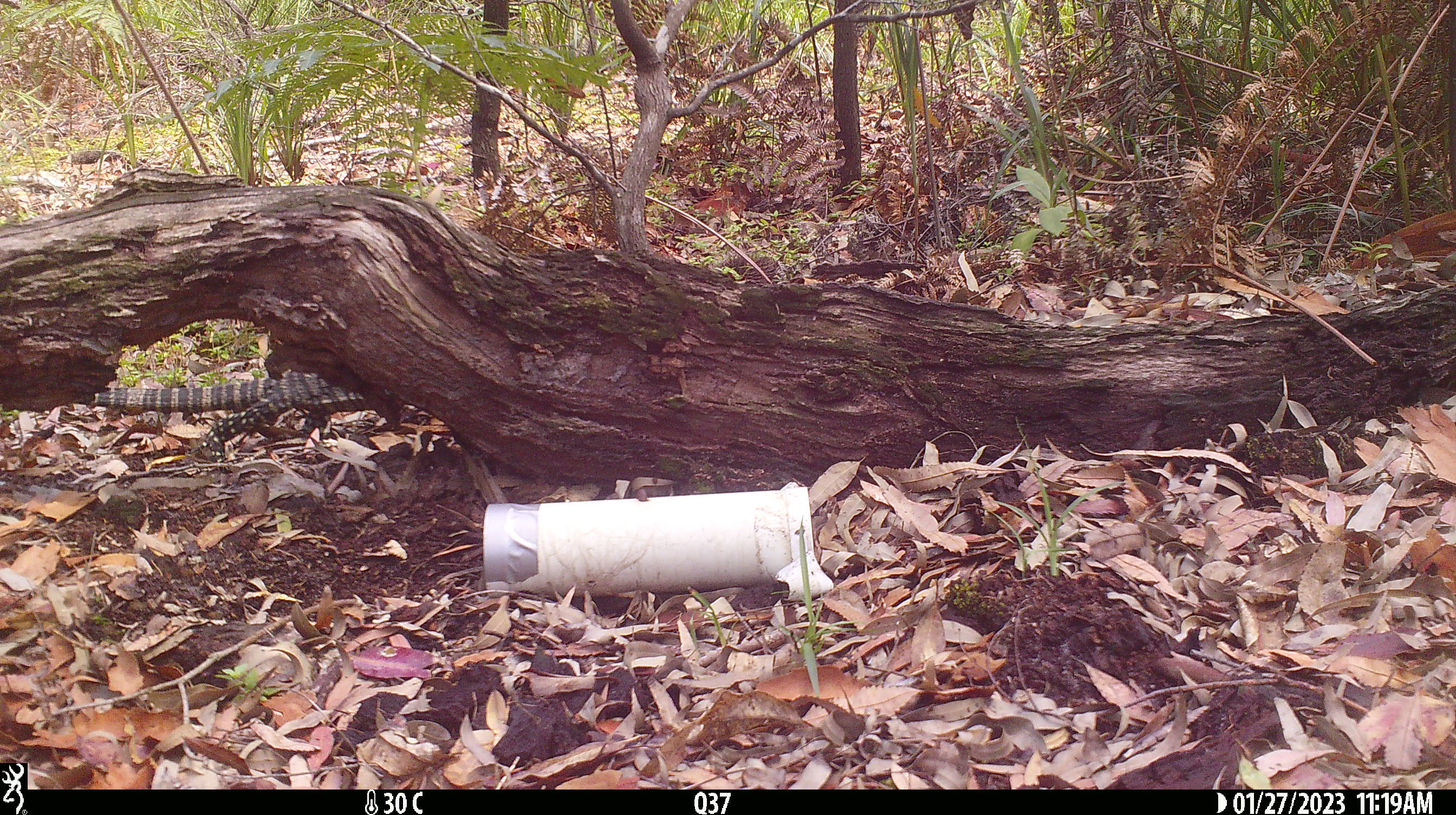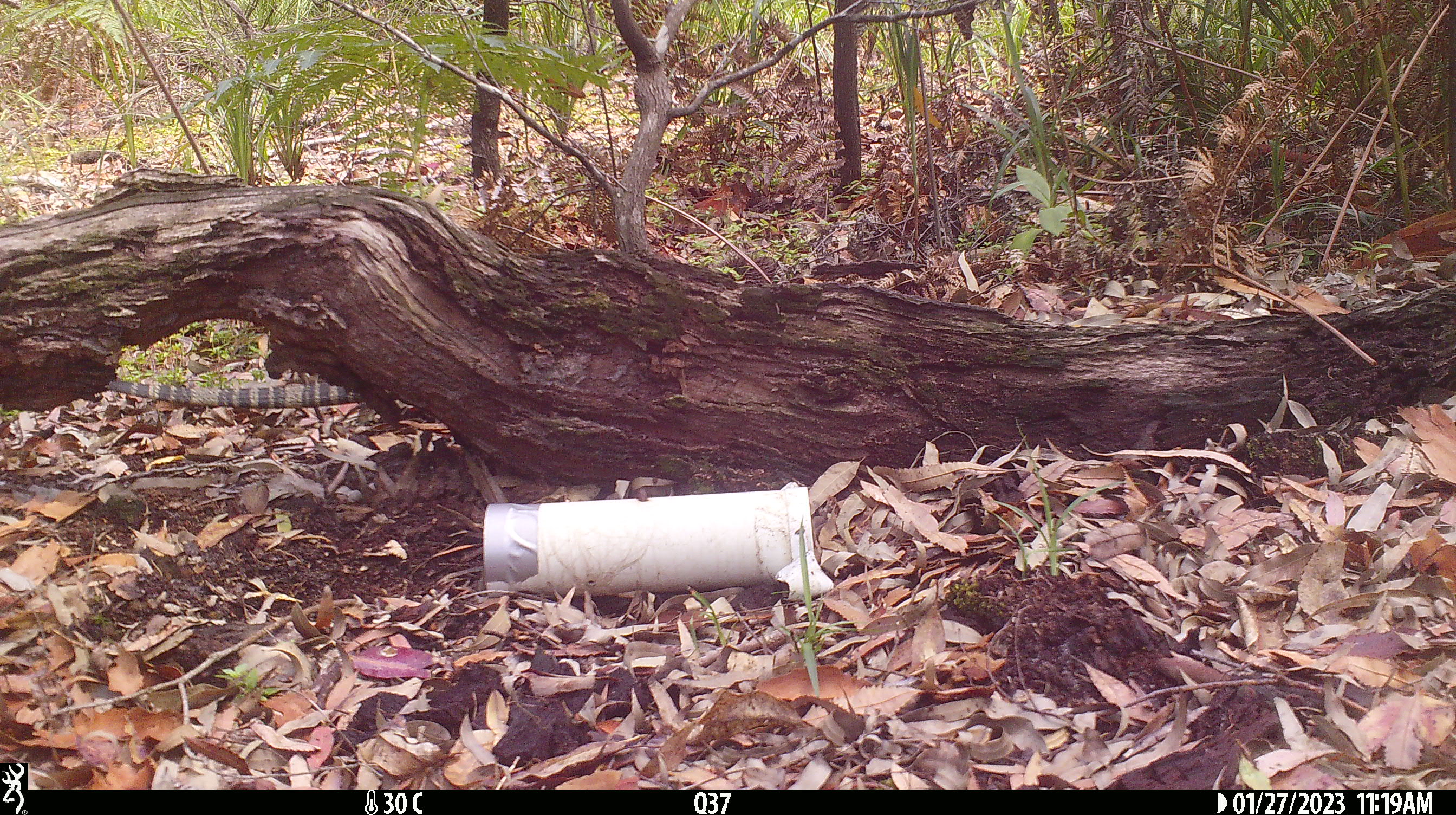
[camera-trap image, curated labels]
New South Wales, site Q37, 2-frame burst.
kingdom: Animalia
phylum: Chordata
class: Reptilia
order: Squamata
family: Varanidae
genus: Varanus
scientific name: Varanus varius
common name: lace monitor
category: goanna